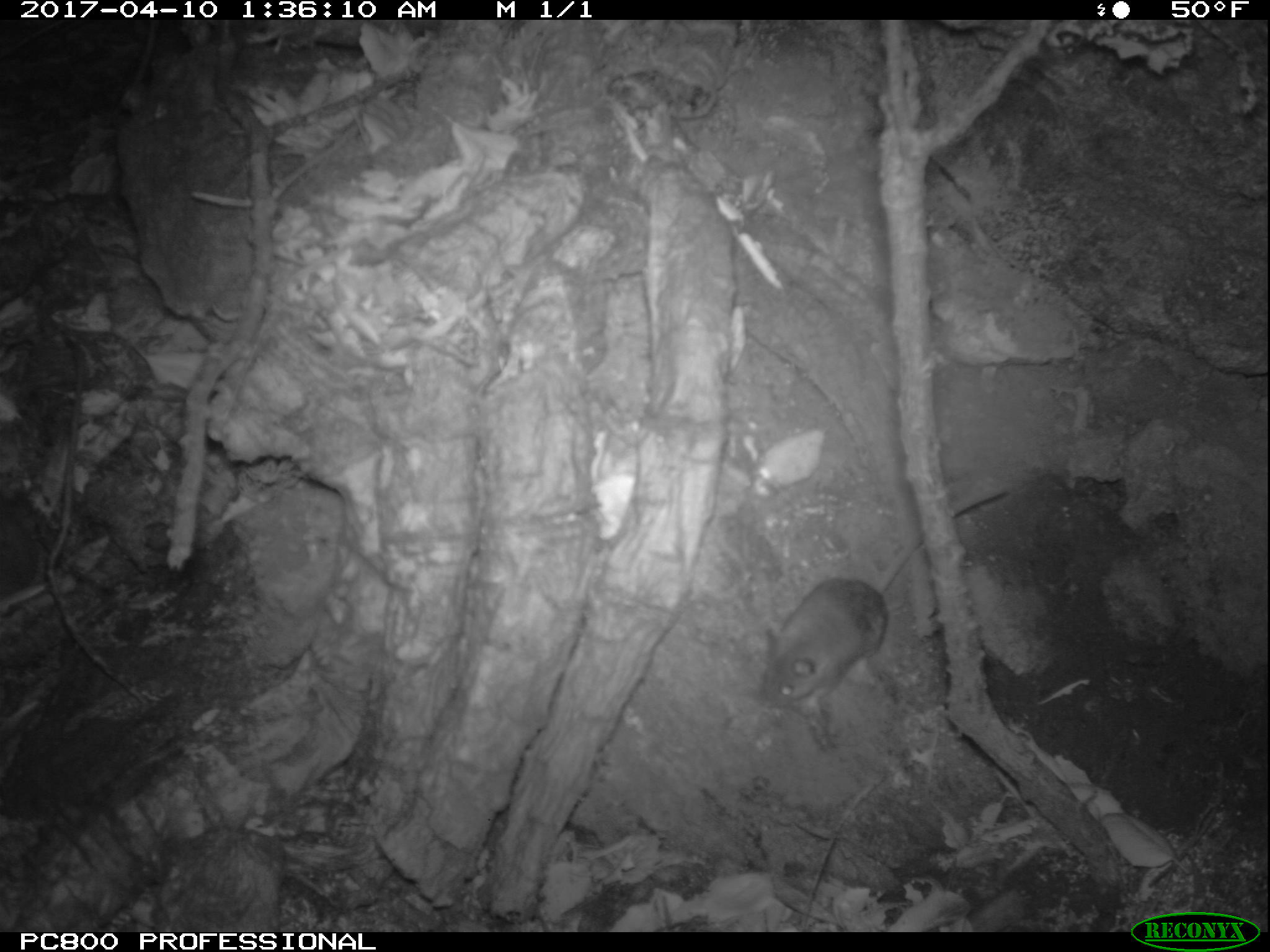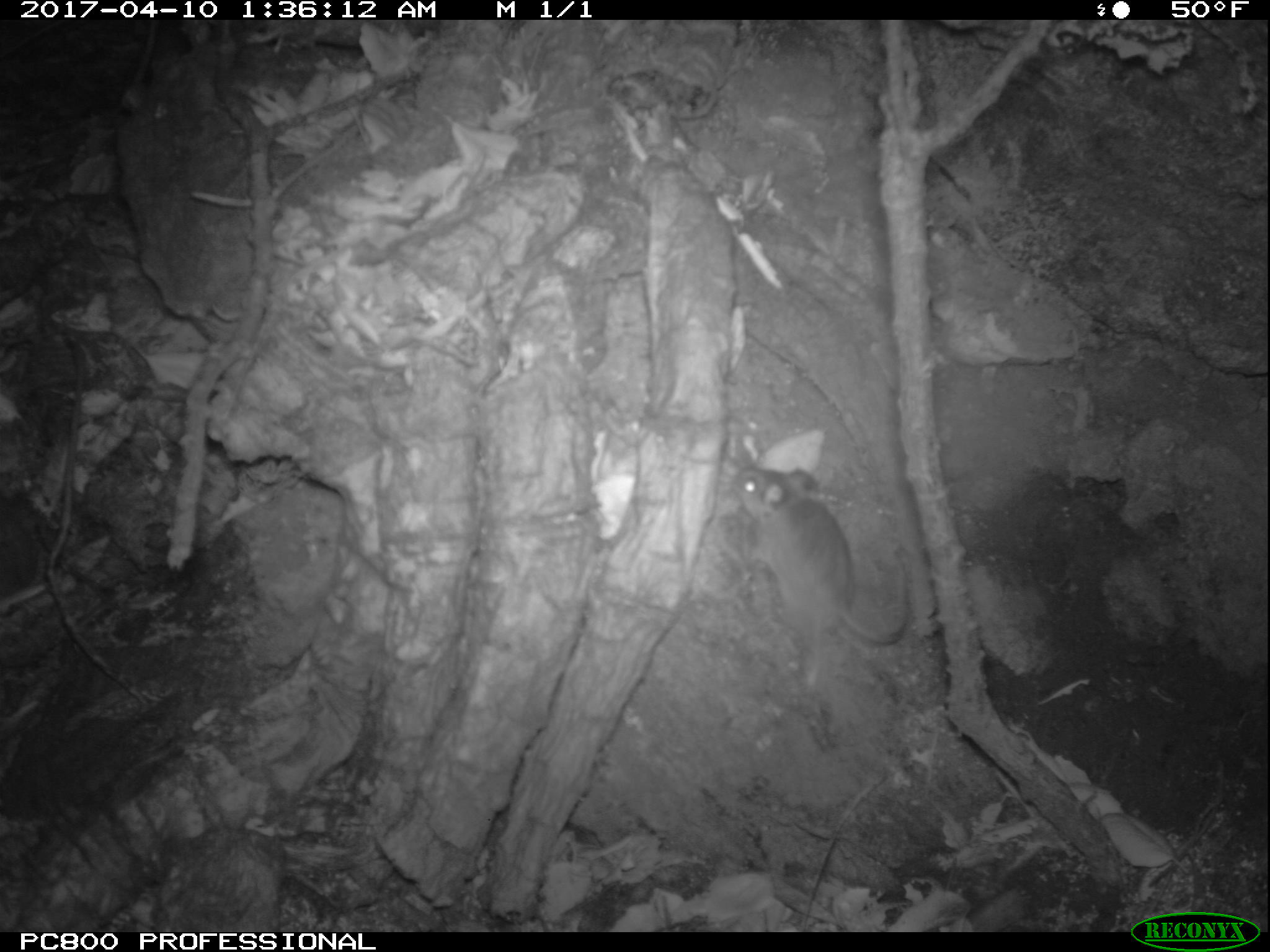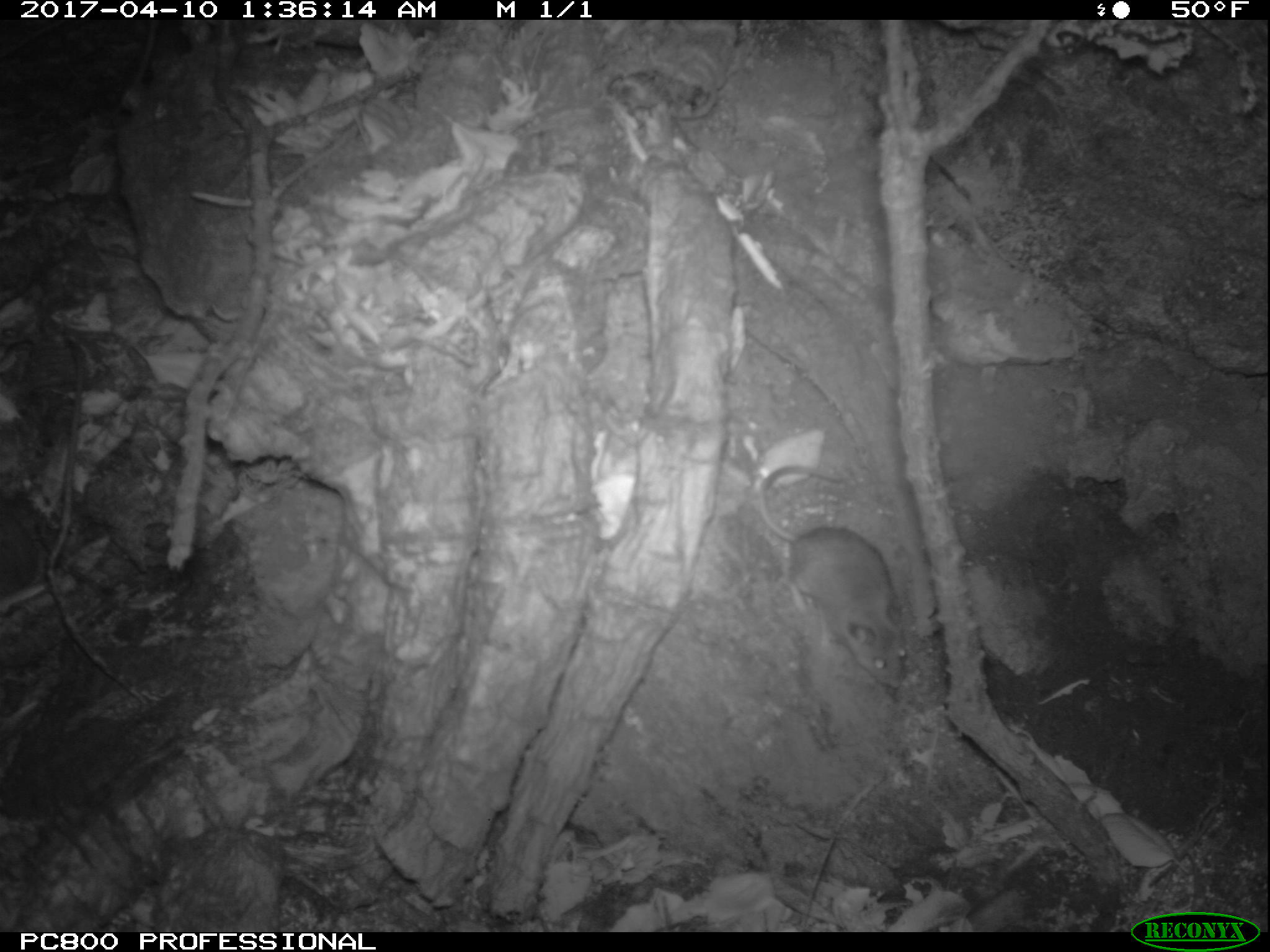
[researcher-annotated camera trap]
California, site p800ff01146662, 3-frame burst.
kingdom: Animalia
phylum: Chordata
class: Mammalia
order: Rodentia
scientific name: Rodentia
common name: rodent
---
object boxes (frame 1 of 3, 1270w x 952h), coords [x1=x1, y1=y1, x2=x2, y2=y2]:
rodent: [x1=750, y1=485, x2=1006, y2=721]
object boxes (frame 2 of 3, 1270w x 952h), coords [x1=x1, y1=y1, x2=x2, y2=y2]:
rodent: [x1=730, y1=463, x2=913, y2=688]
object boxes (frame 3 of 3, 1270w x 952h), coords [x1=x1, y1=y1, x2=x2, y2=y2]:
rodent: [x1=756, y1=465, x2=909, y2=689]